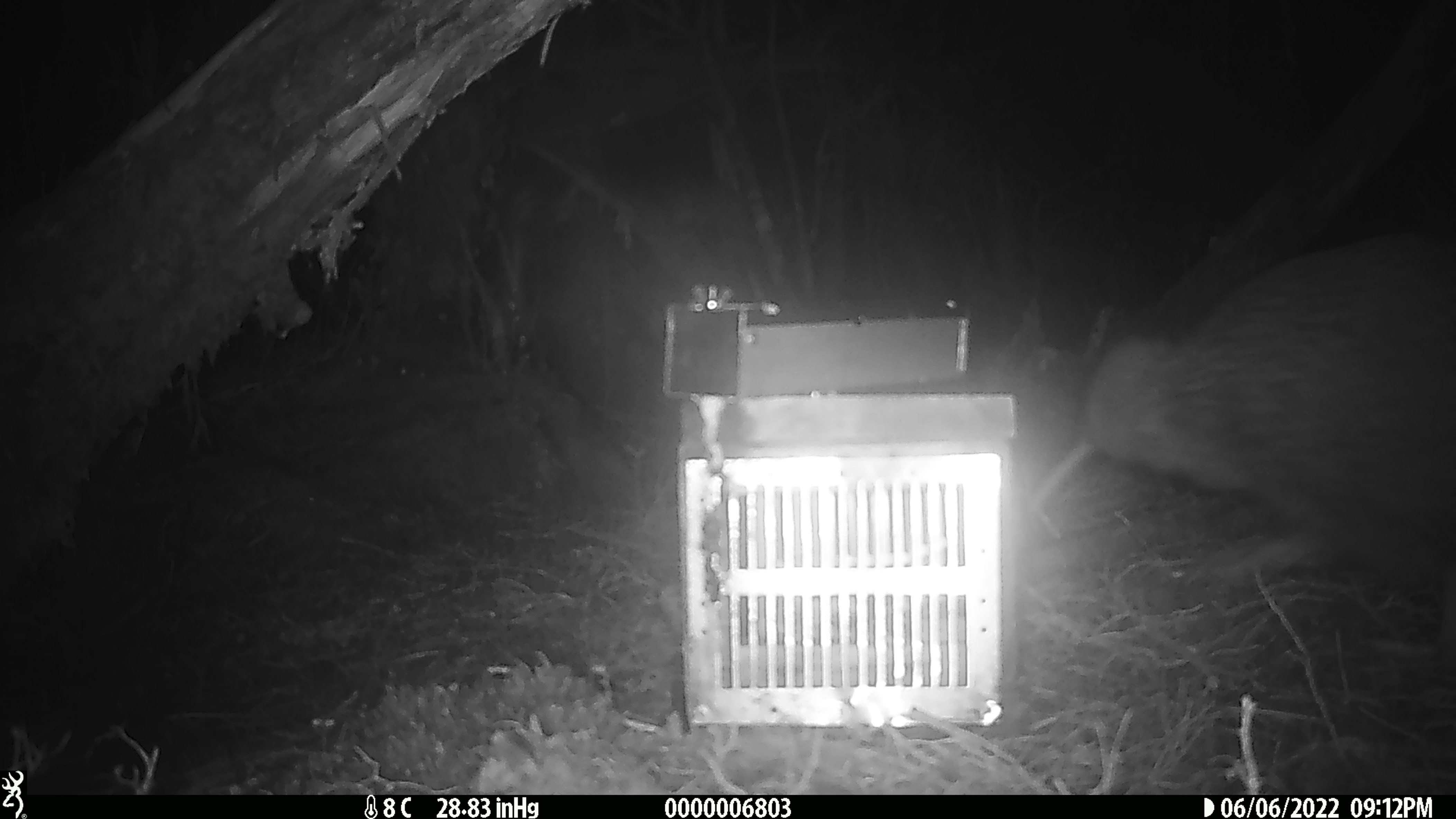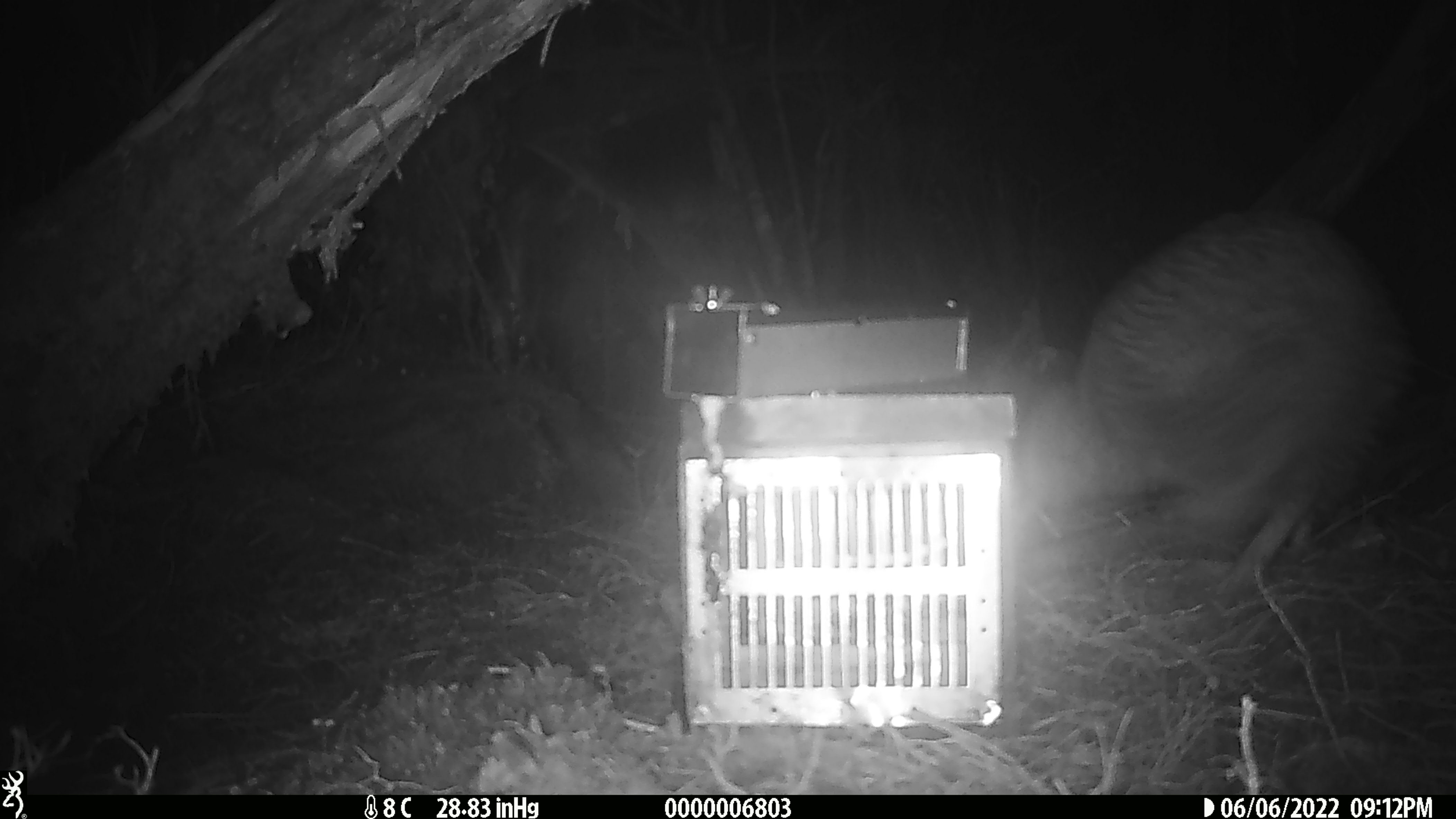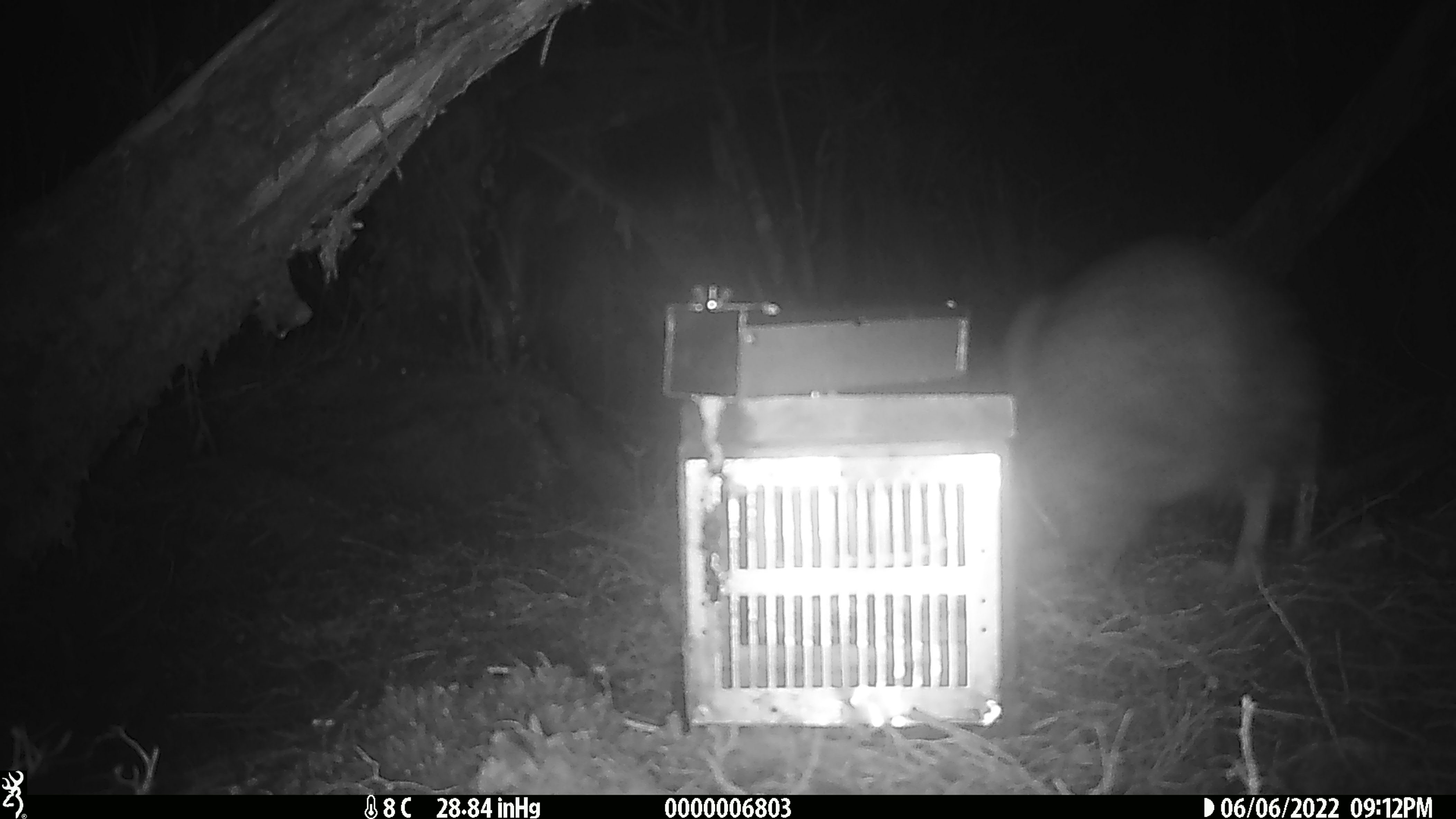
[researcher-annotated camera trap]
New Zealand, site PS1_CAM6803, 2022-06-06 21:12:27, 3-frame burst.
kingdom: Animalia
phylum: Chordata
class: Aves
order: Apterygiformes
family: Apterygidae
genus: Apteryx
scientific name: Apteryx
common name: kiwi